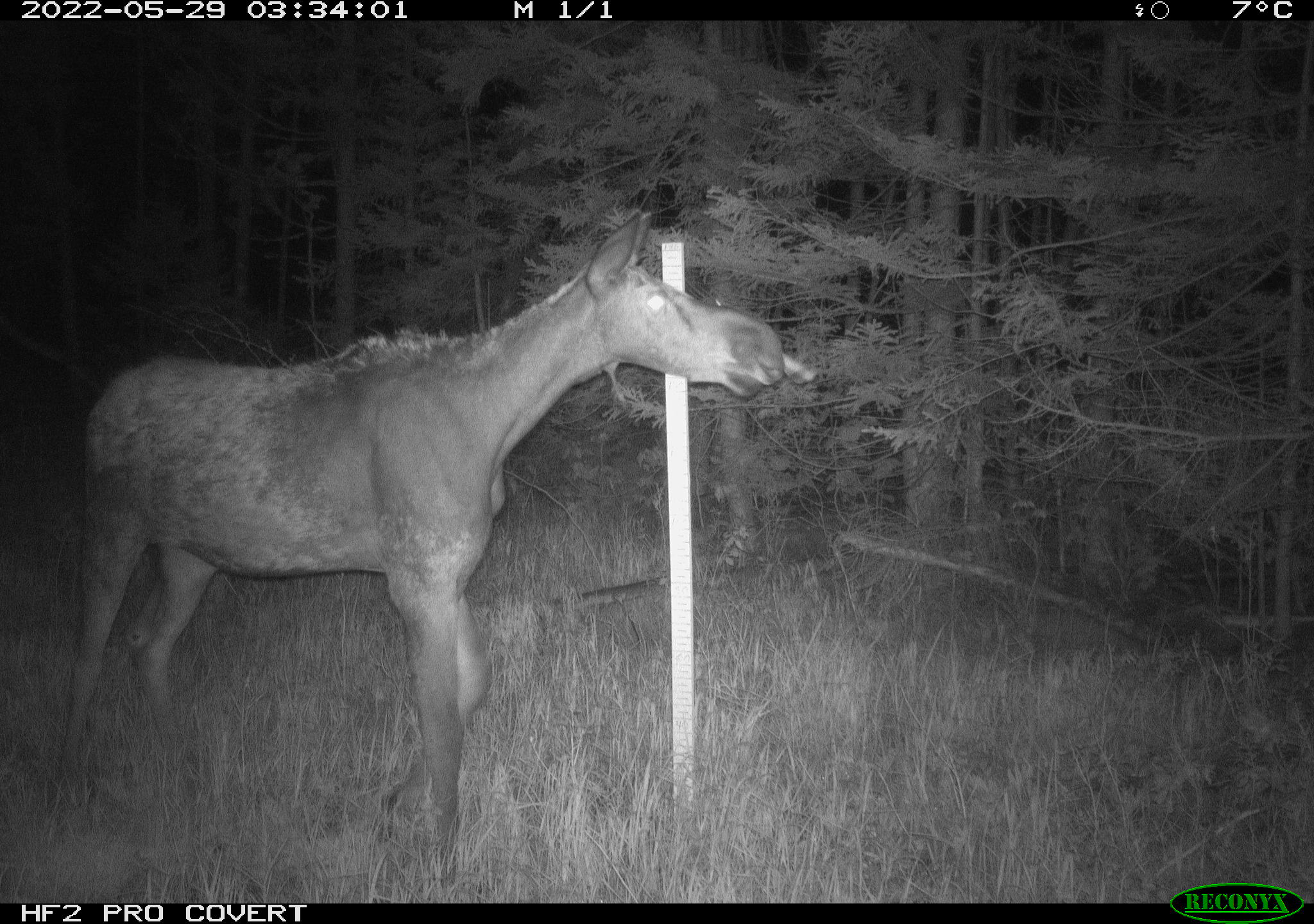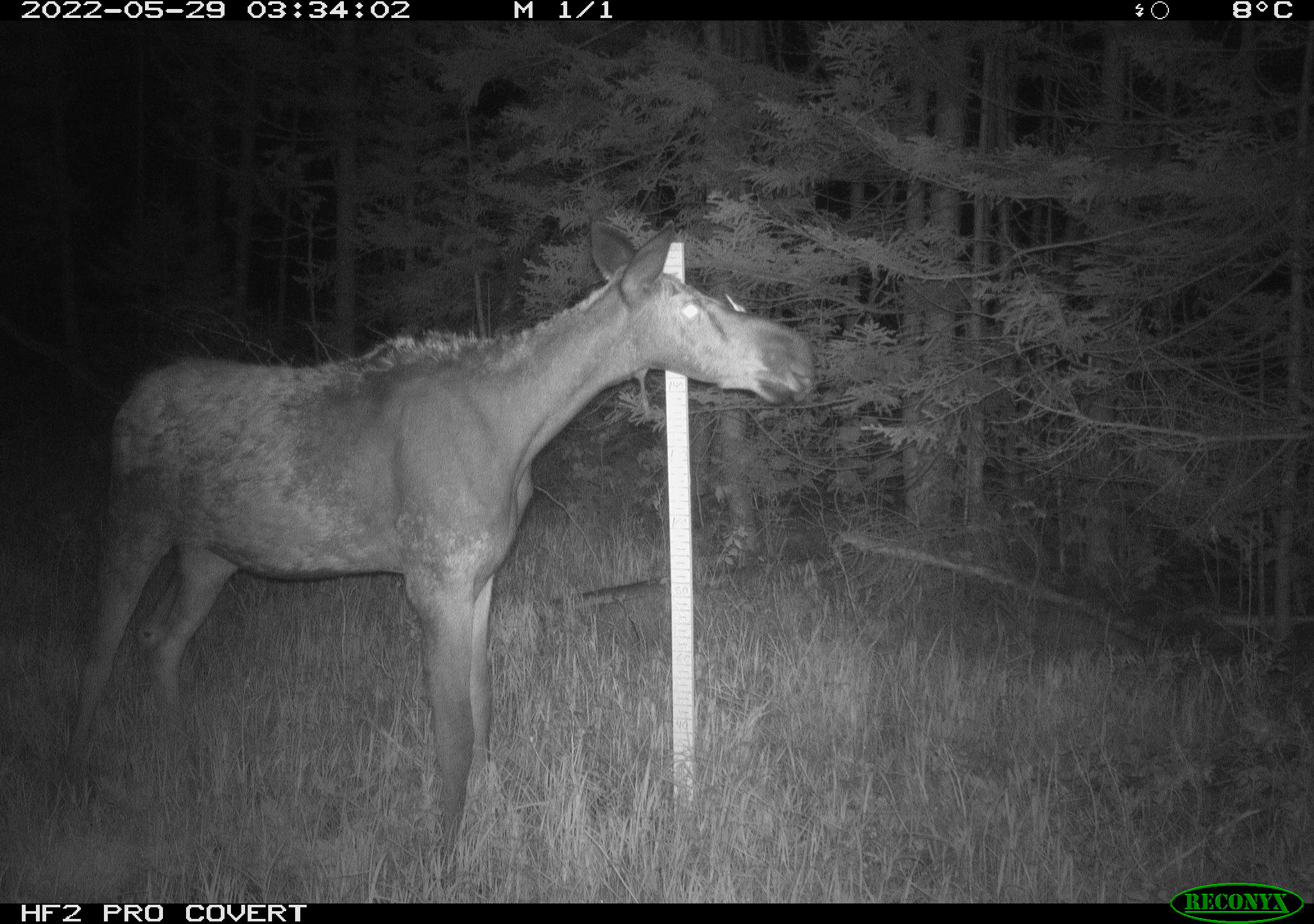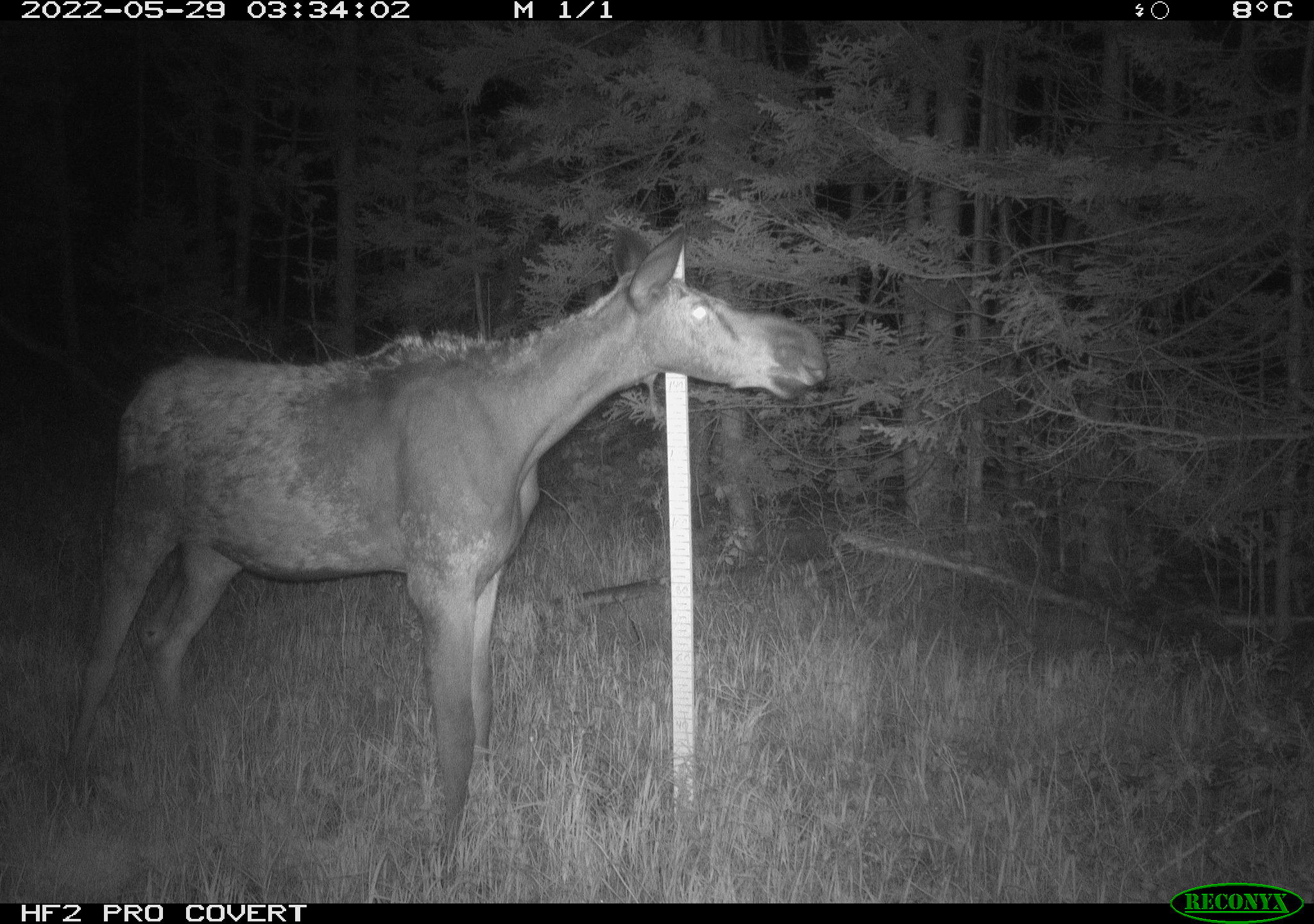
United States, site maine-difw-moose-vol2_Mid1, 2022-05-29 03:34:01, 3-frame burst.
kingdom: Animalia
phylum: Chordata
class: Mammalia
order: Artiodactyla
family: Cervidae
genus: Alces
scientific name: Alces alces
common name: moose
Moose (Alces alces).